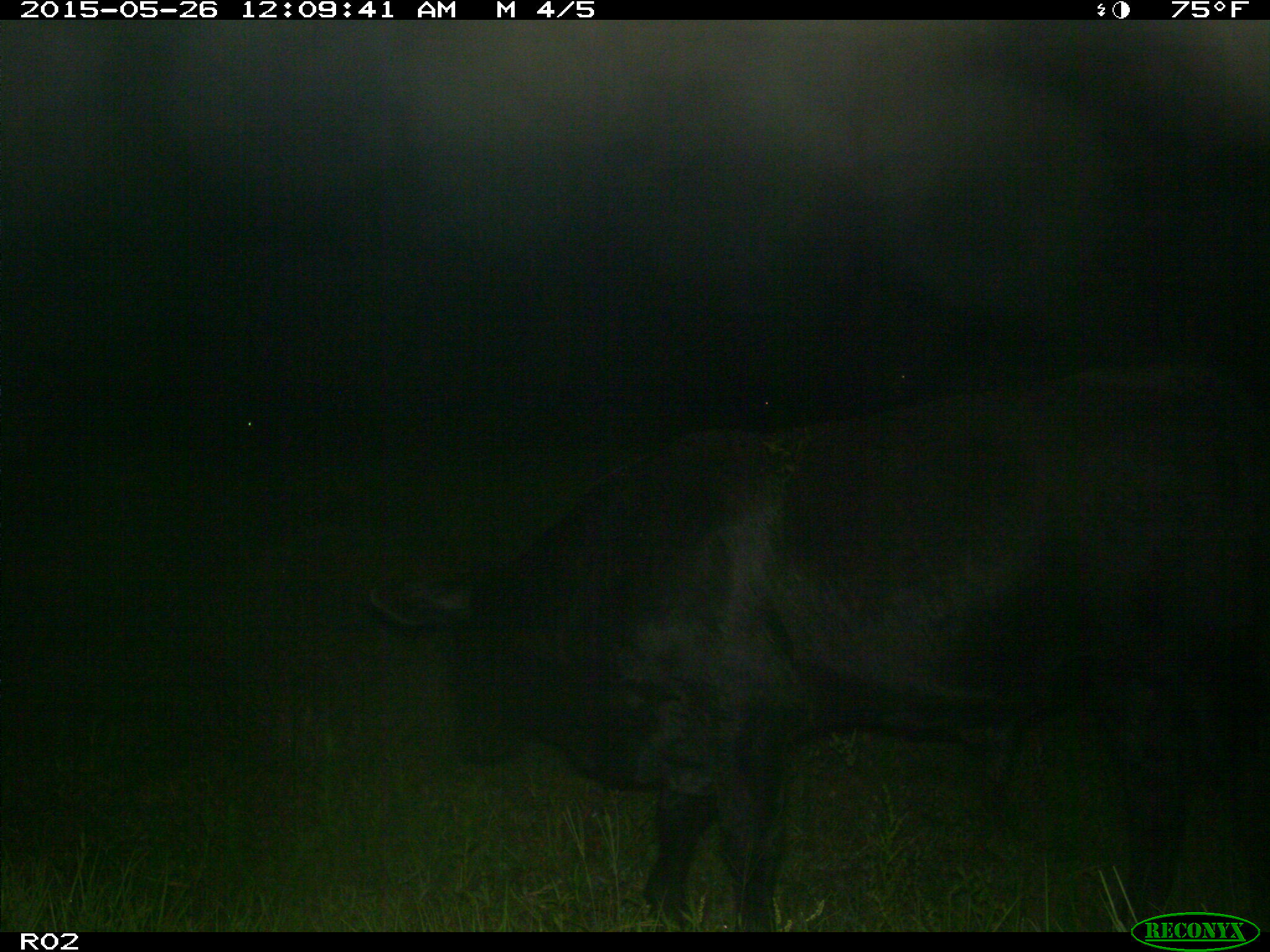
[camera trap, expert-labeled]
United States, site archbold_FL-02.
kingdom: Animalia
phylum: Chordata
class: Mammalia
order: Artiodactyla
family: Bovidae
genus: Bos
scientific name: Bos taurus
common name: domestic cow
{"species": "Bos taurus (domestic cow)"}